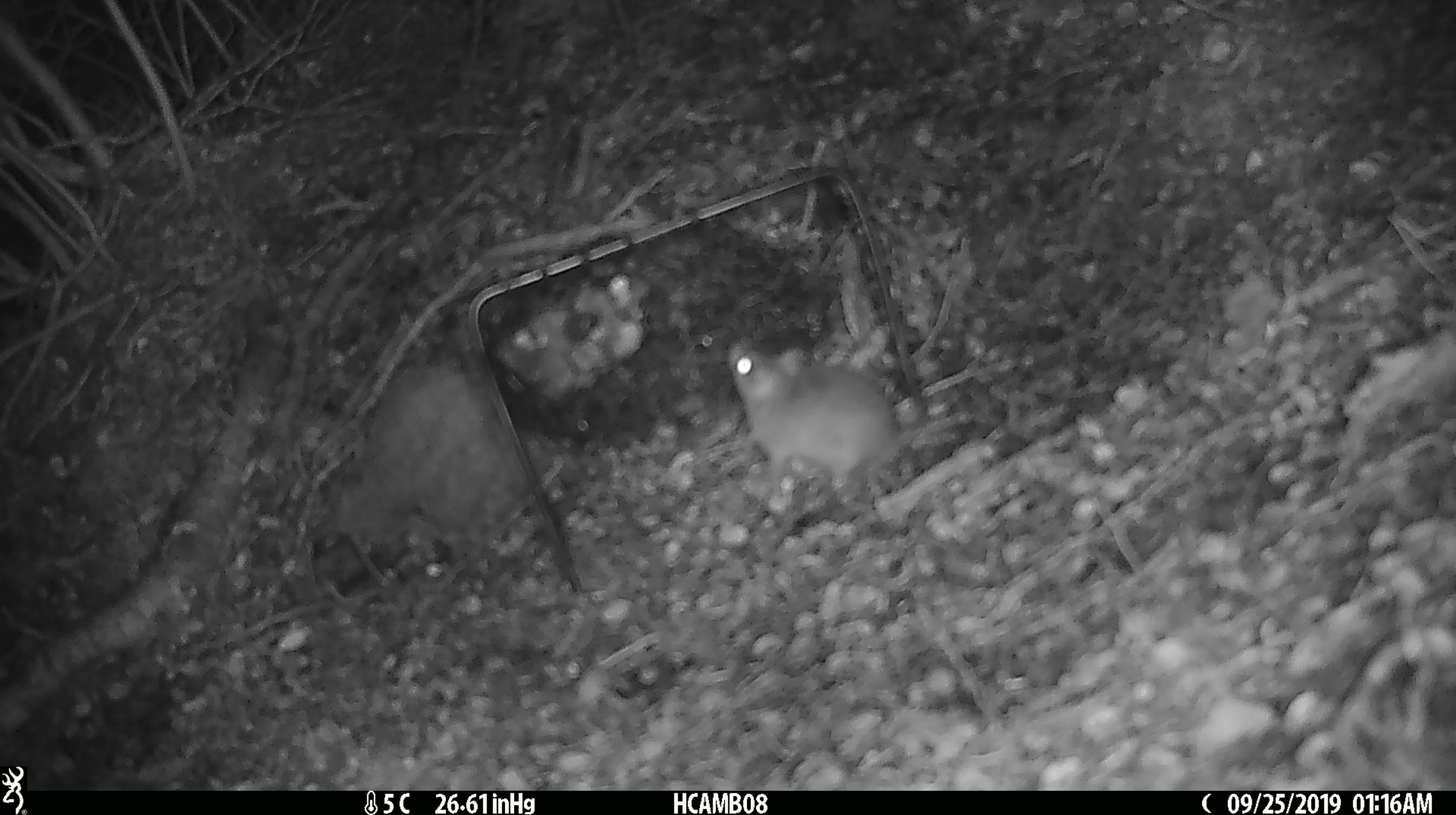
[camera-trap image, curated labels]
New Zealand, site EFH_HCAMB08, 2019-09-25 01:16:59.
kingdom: Animalia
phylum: Chordata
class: Mammalia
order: Rodentia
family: Muridae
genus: Mus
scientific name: Mus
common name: mouse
Mouse (Mus).